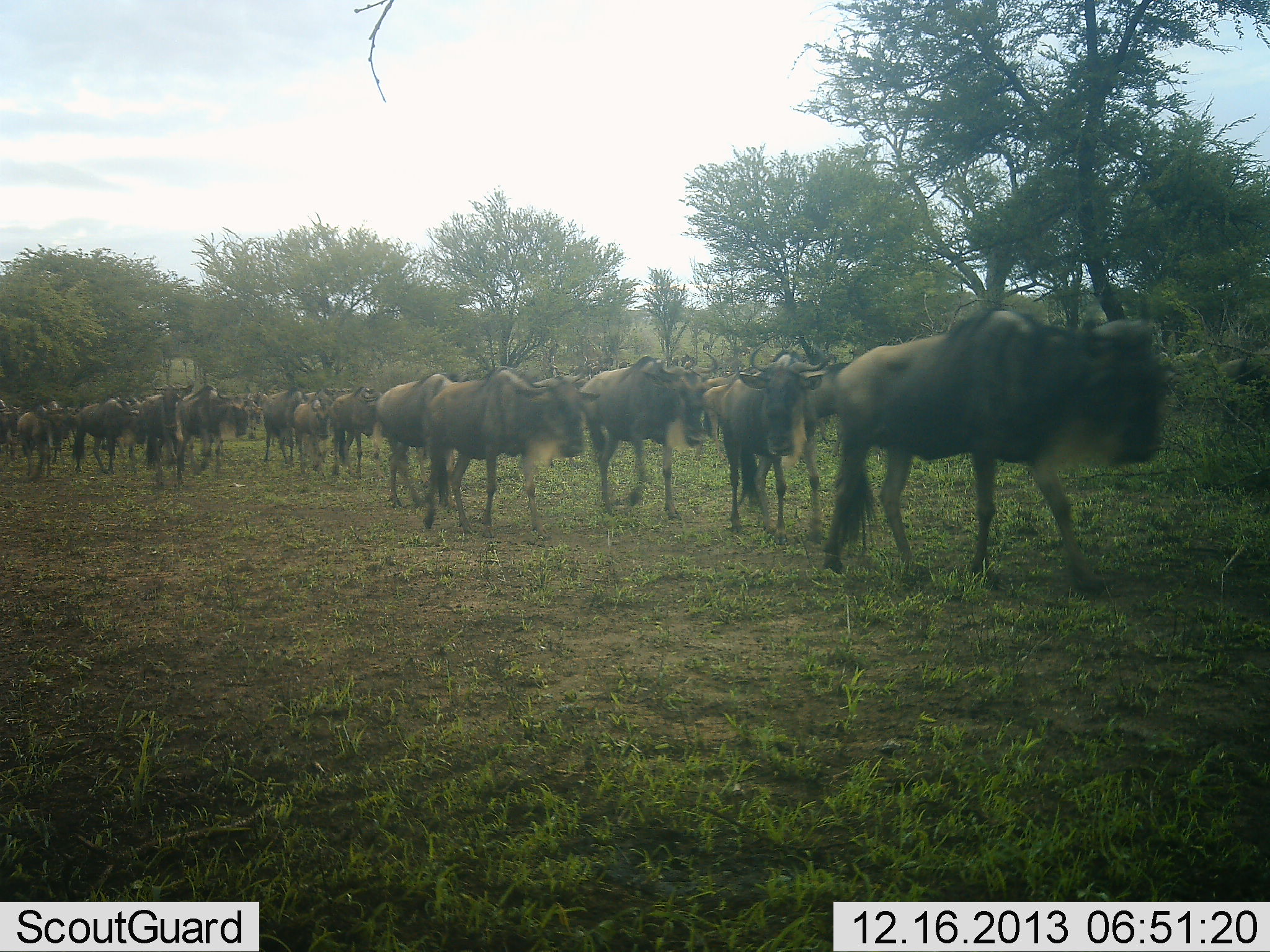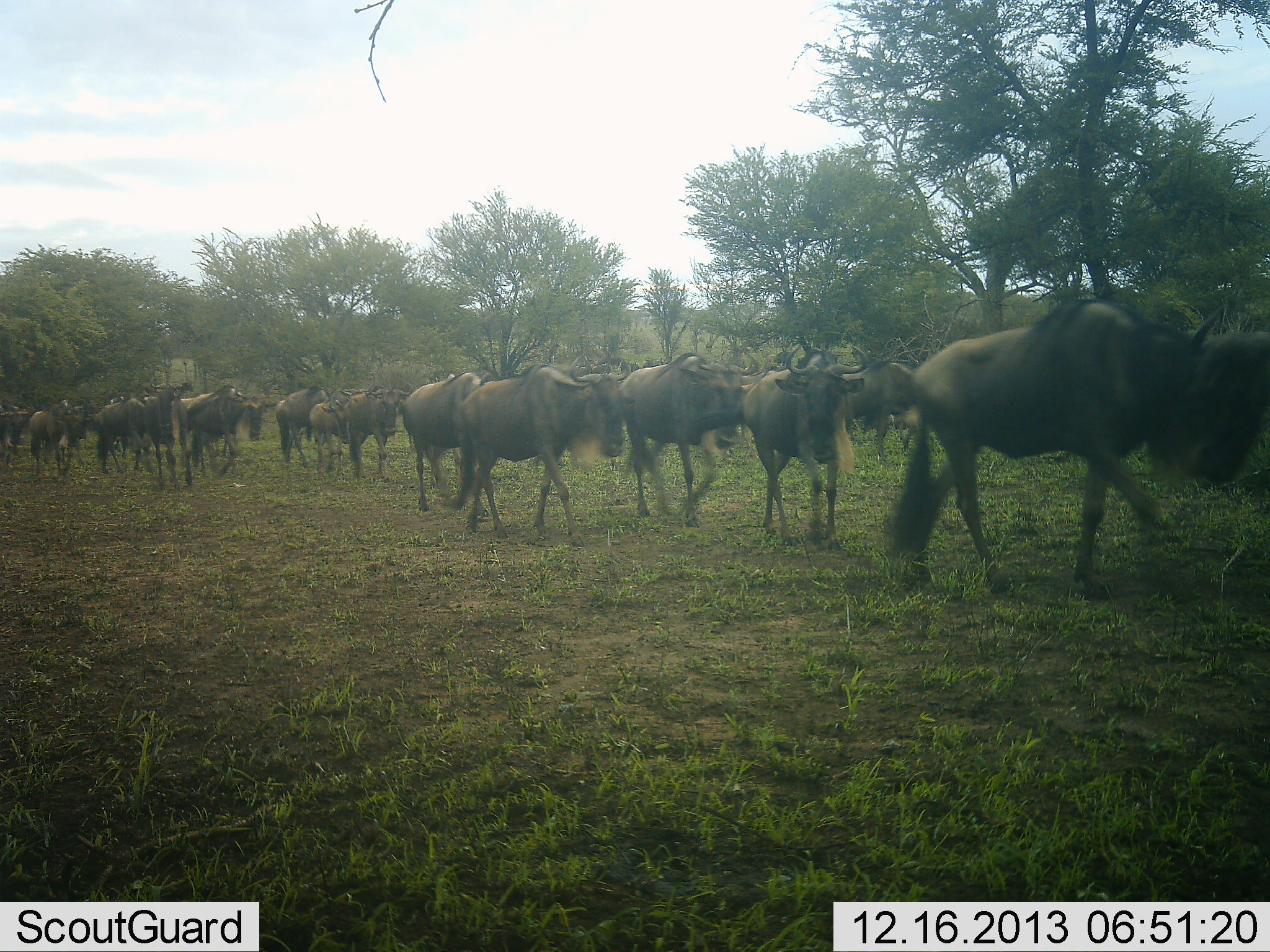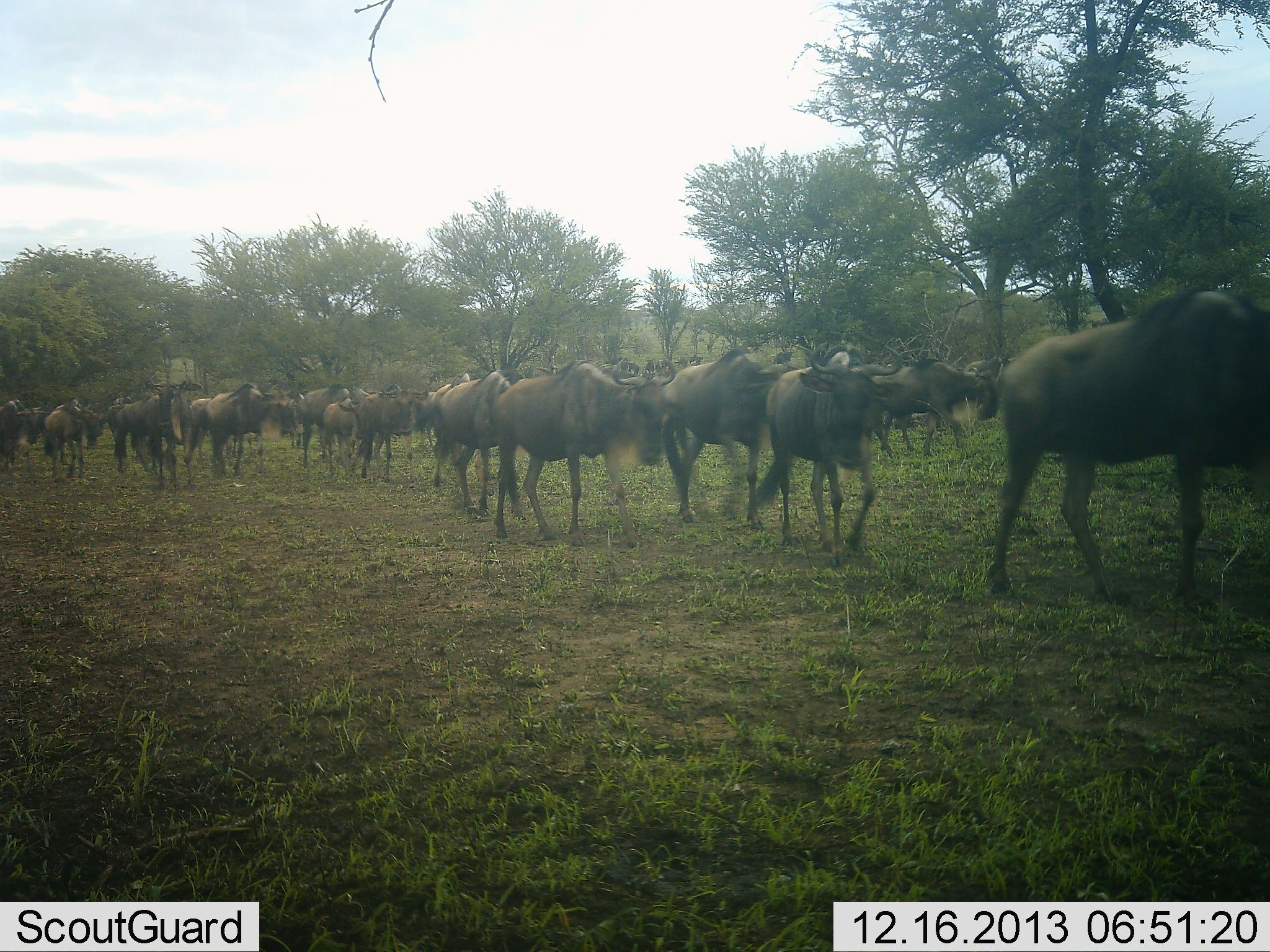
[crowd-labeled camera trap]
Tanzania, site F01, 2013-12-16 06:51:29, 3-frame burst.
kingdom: Animalia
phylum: Chordata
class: Mammalia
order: Artiodactyla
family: Bovidae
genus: Connochaetes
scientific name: Connochaetes taurinus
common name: blue wildebeest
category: wildebeest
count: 11-50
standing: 0%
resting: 0%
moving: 100%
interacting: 0%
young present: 10%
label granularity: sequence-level